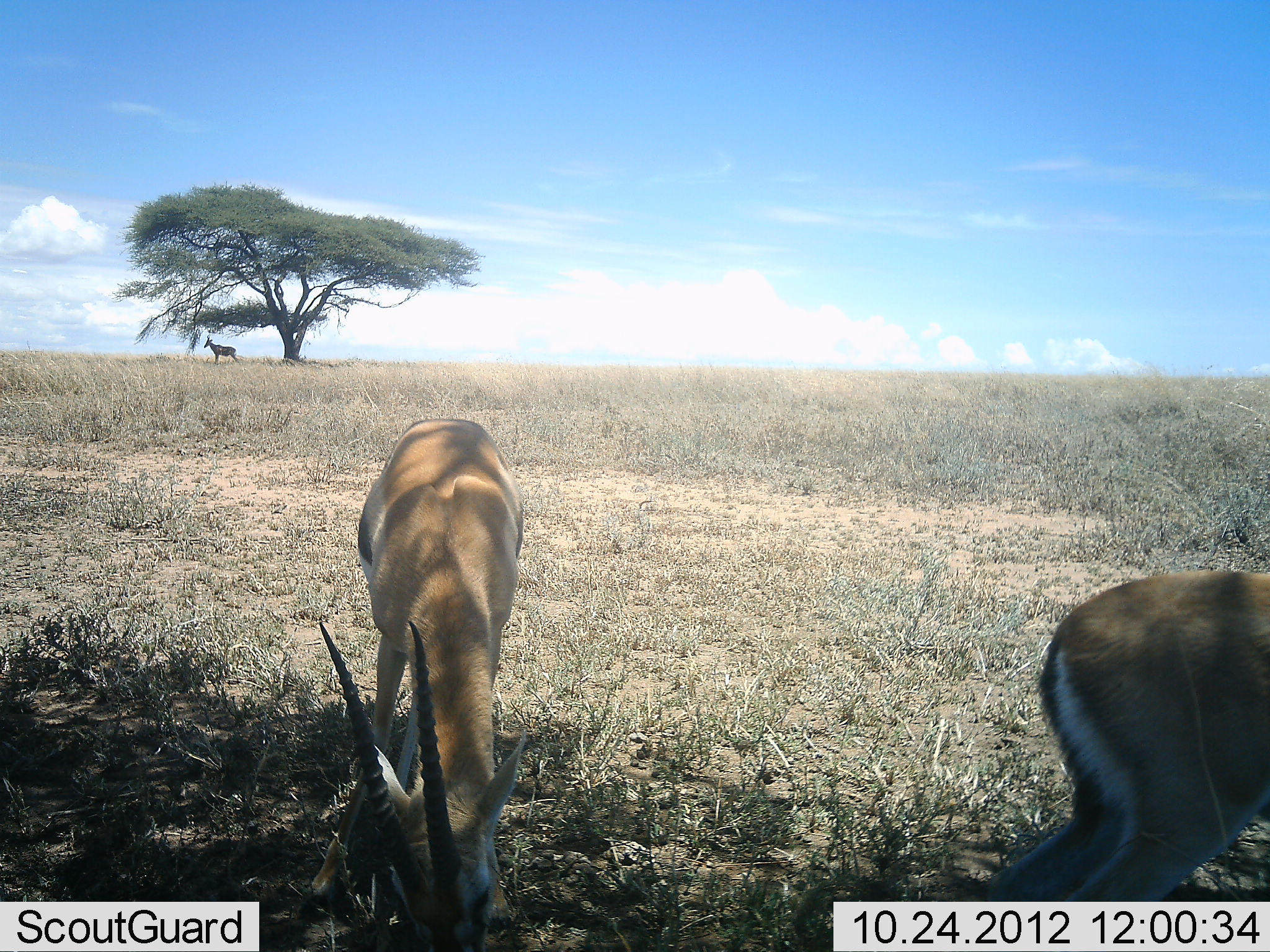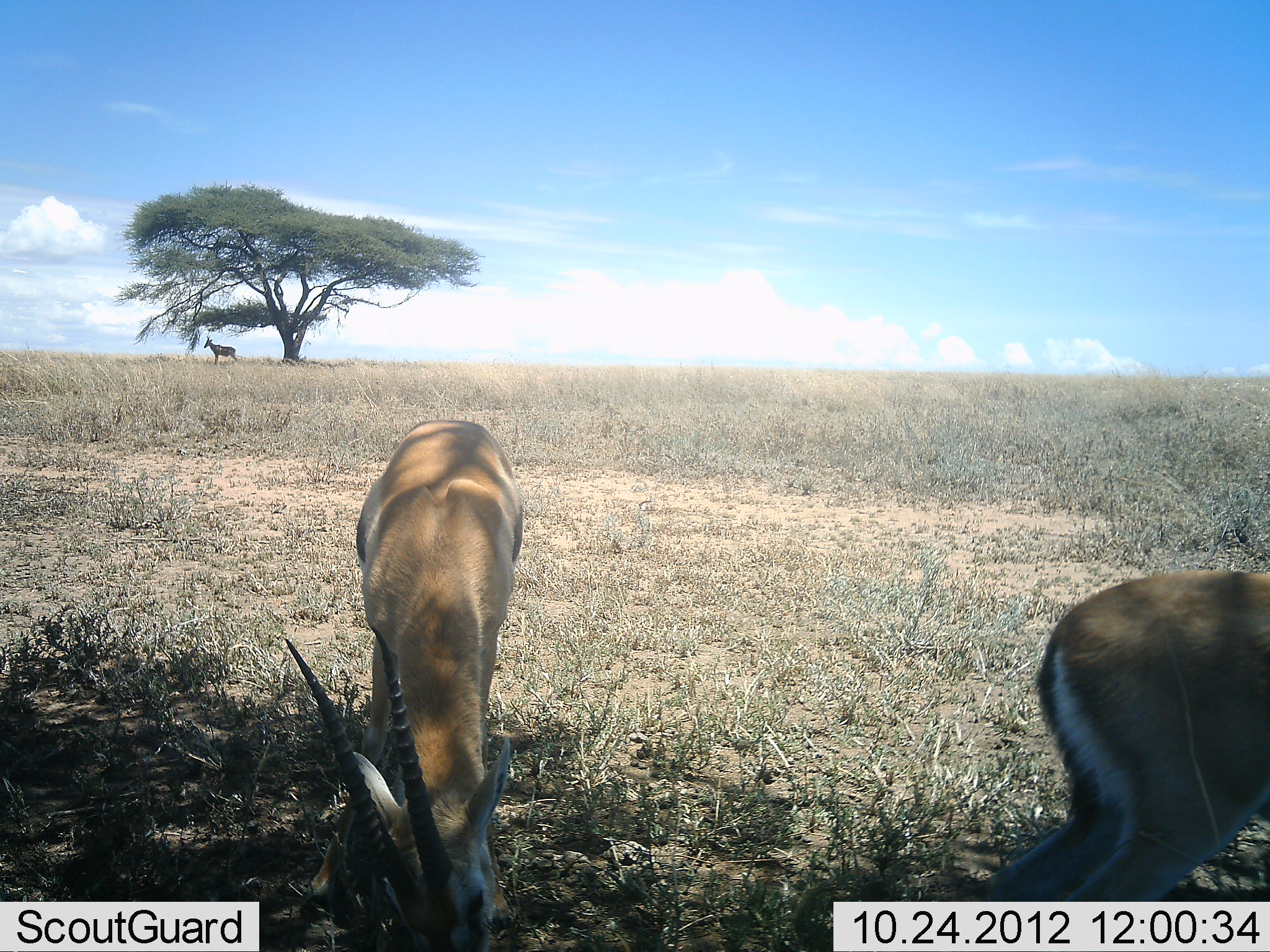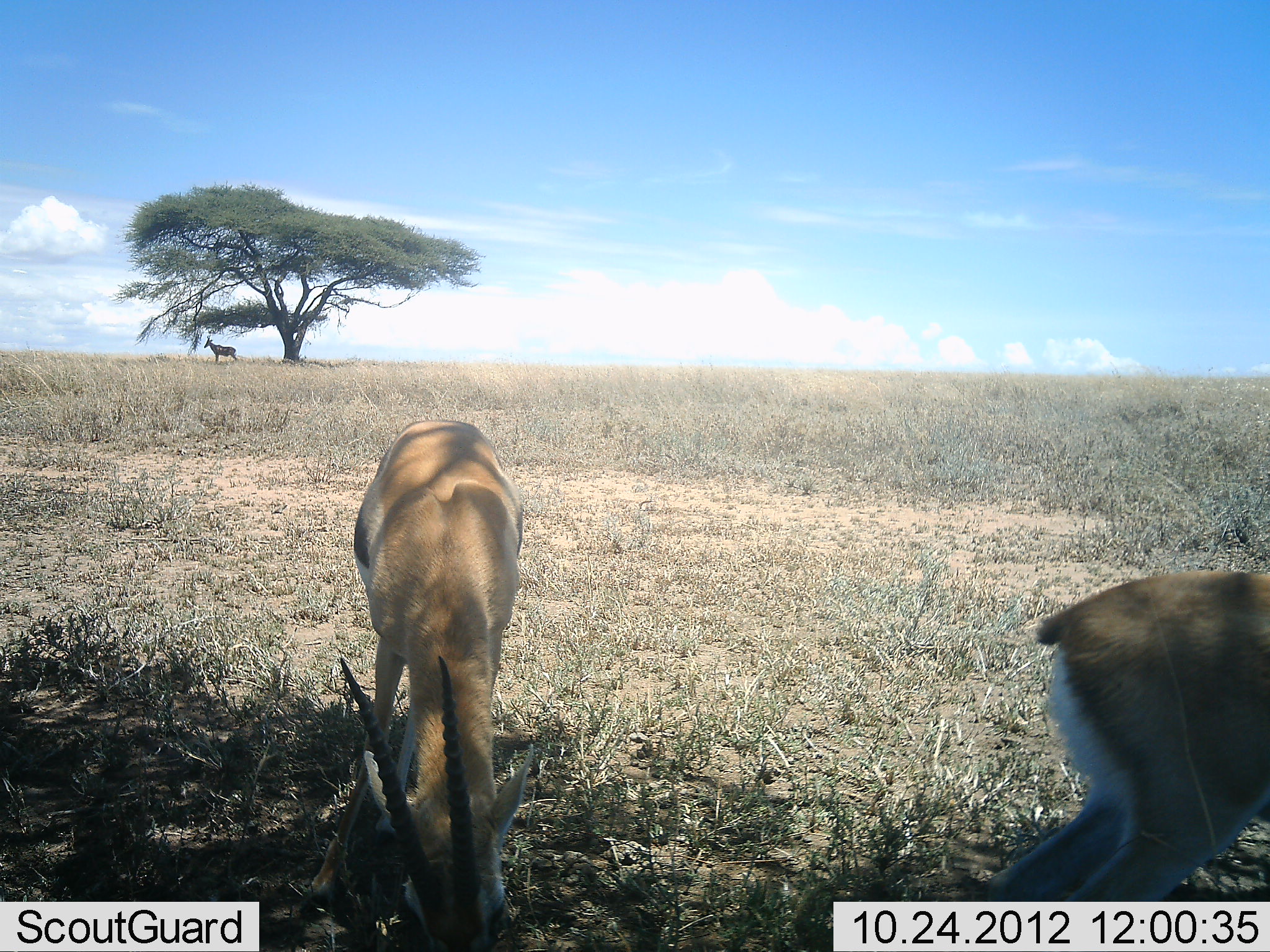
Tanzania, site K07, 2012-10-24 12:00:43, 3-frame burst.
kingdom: Animalia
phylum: Chordata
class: Mammalia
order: Artiodactyla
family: Bovidae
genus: Eudorcas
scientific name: Eudorcas thomsonii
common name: thomson's gazelle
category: gazellethomsons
Gazellethomsons (thomson's gazelle) (Eudorcas thomsonii), count 2. Behavior (volunteer vote fractions): standing 56%, resting 0%, moving 6%, interacting 0%. Young present (vote fraction): 0%. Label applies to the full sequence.